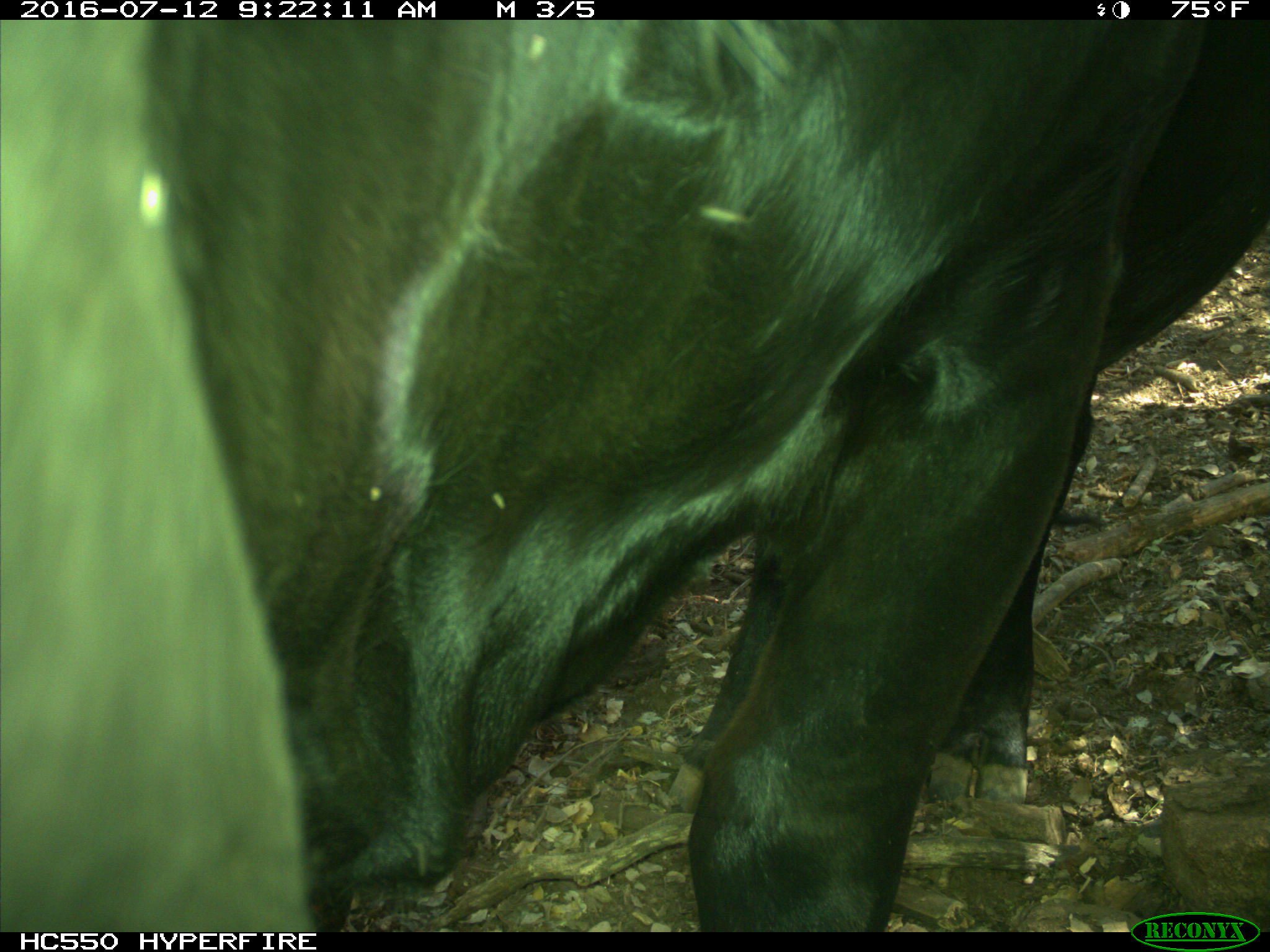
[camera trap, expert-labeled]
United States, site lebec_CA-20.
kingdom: Animalia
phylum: Chordata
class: Mammalia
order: Artiodactyla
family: Bovidae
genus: Bos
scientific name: Bos taurus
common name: domestic cow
Bos taurus (domestic cow).